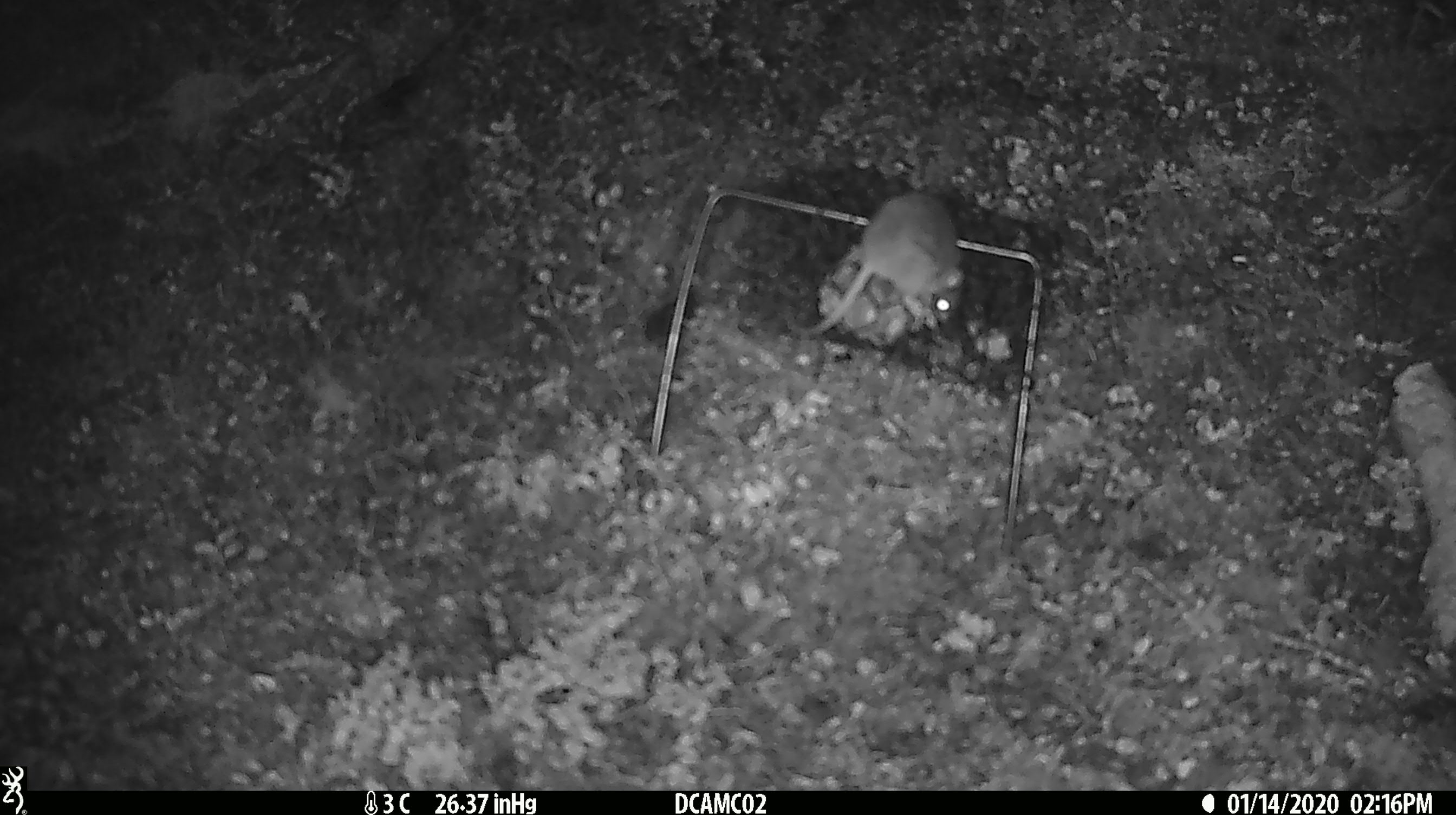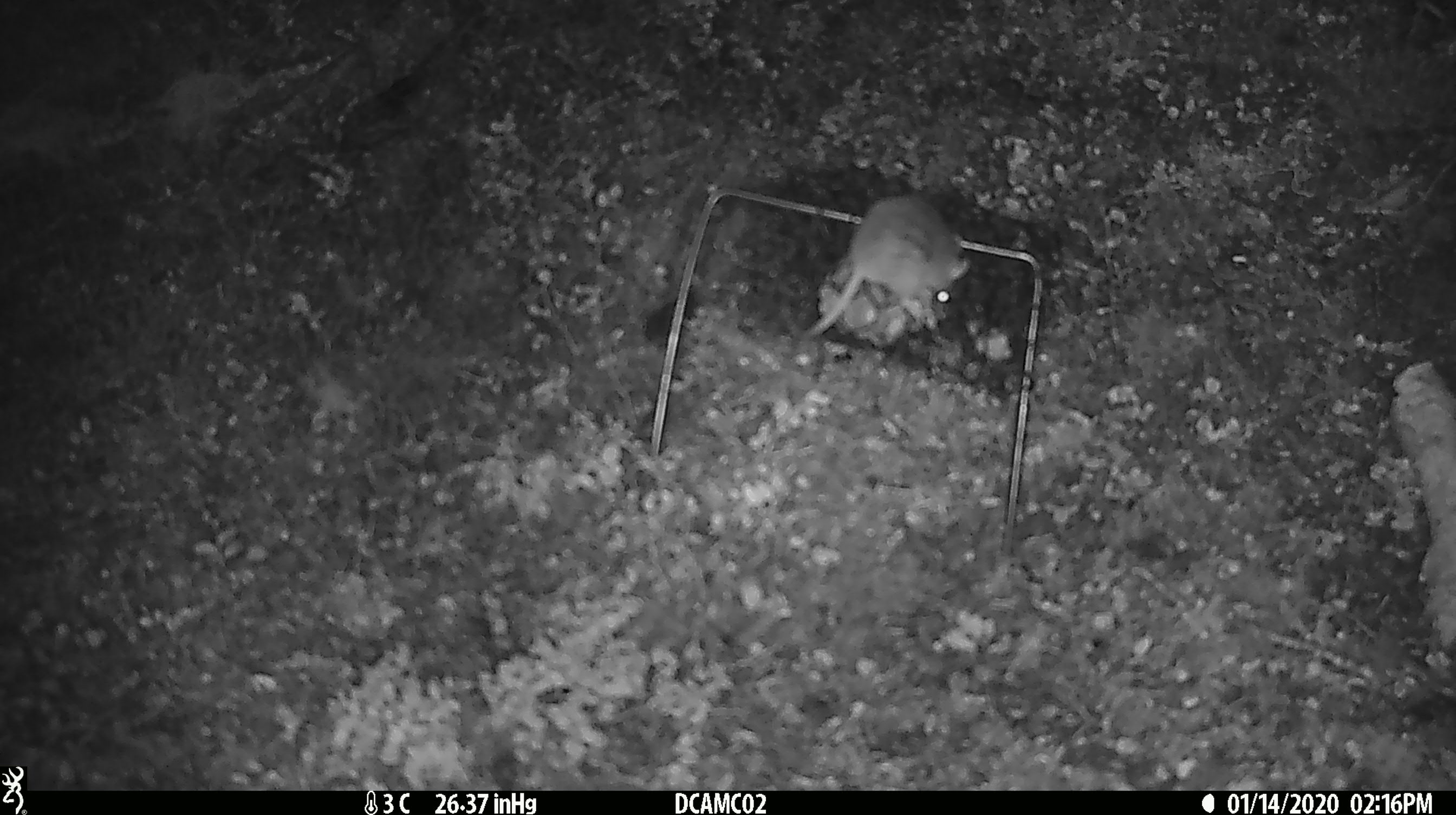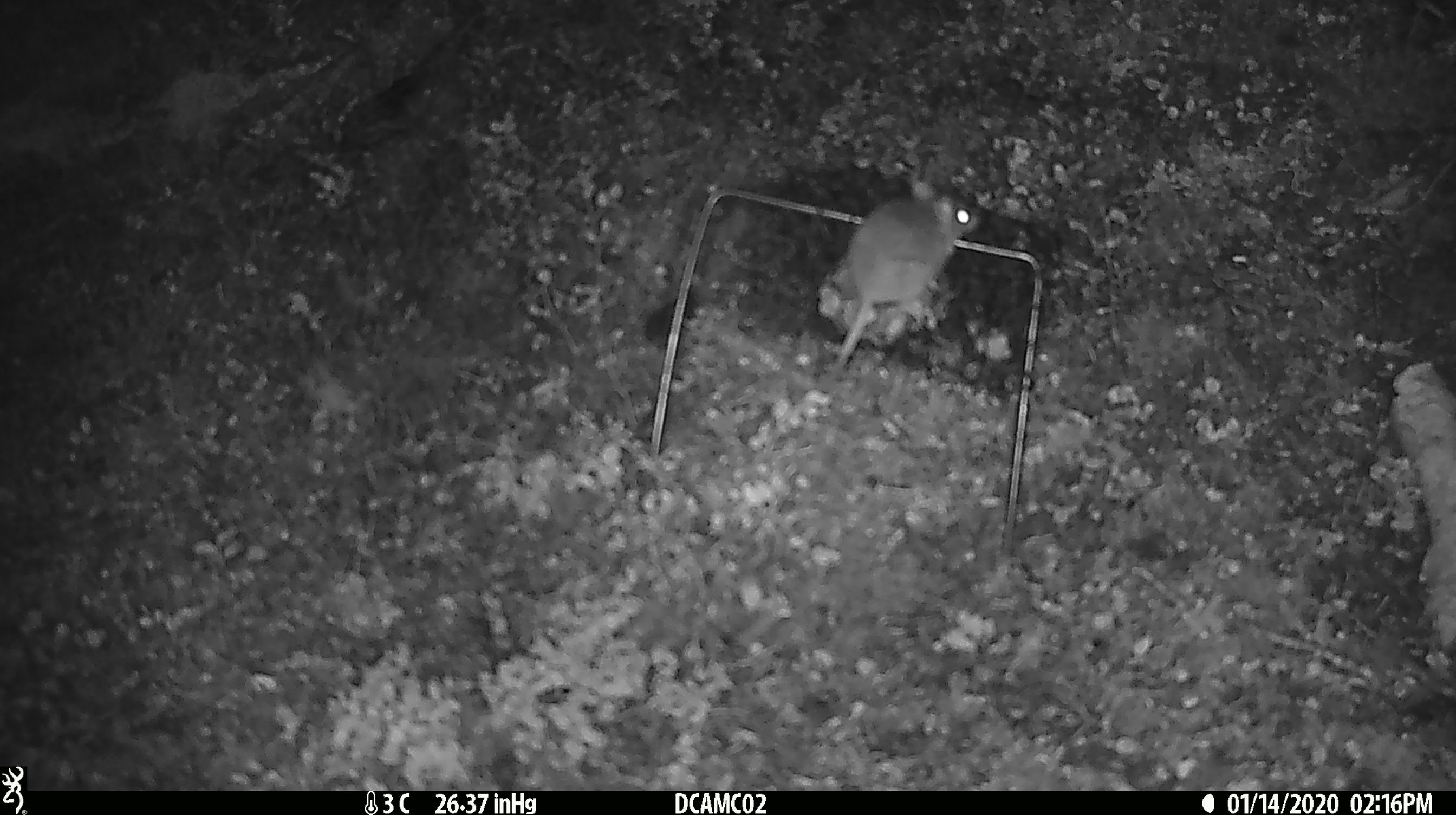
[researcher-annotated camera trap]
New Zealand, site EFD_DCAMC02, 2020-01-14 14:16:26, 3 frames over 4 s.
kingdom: Animalia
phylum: Chordata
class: Mammalia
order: Rodentia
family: Muridae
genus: Mus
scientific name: Mus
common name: mouse